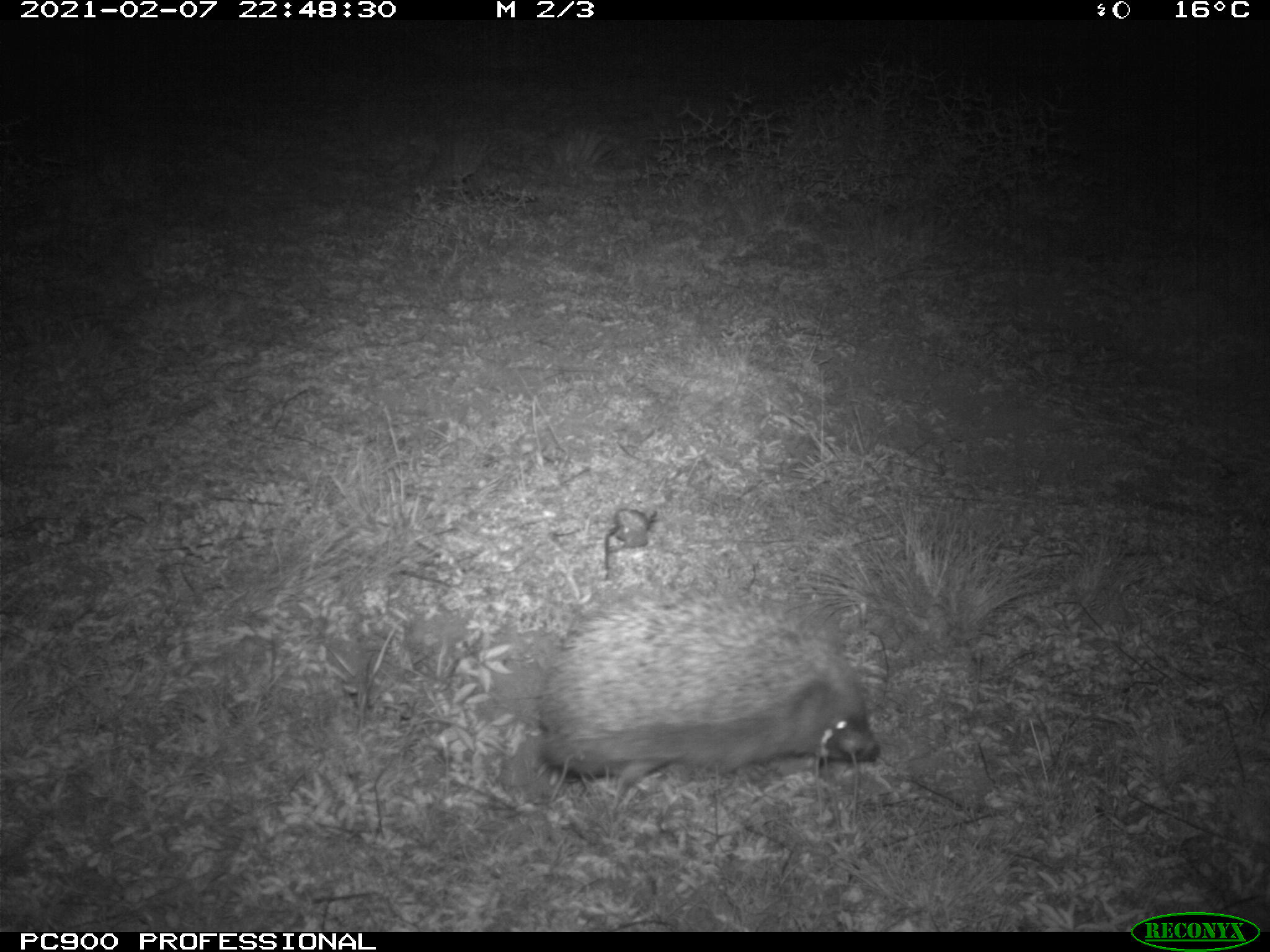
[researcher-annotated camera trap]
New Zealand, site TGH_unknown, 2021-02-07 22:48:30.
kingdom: Animalia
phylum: Chordata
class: Mammalia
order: Eulipotyphla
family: Erinaceidae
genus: Erinaceus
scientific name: Erinaceus europaeus europaeus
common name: european hedgehog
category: hedgehog